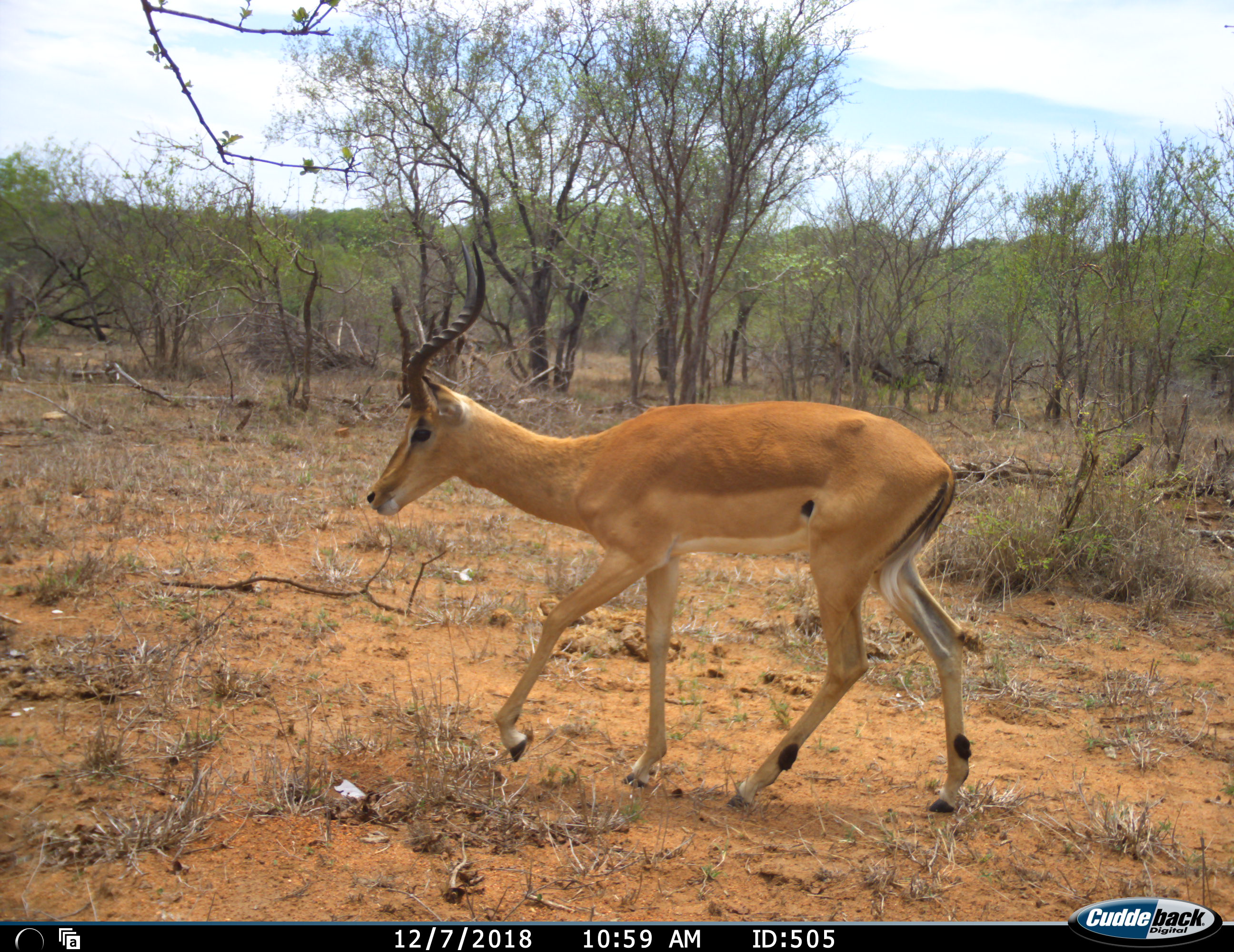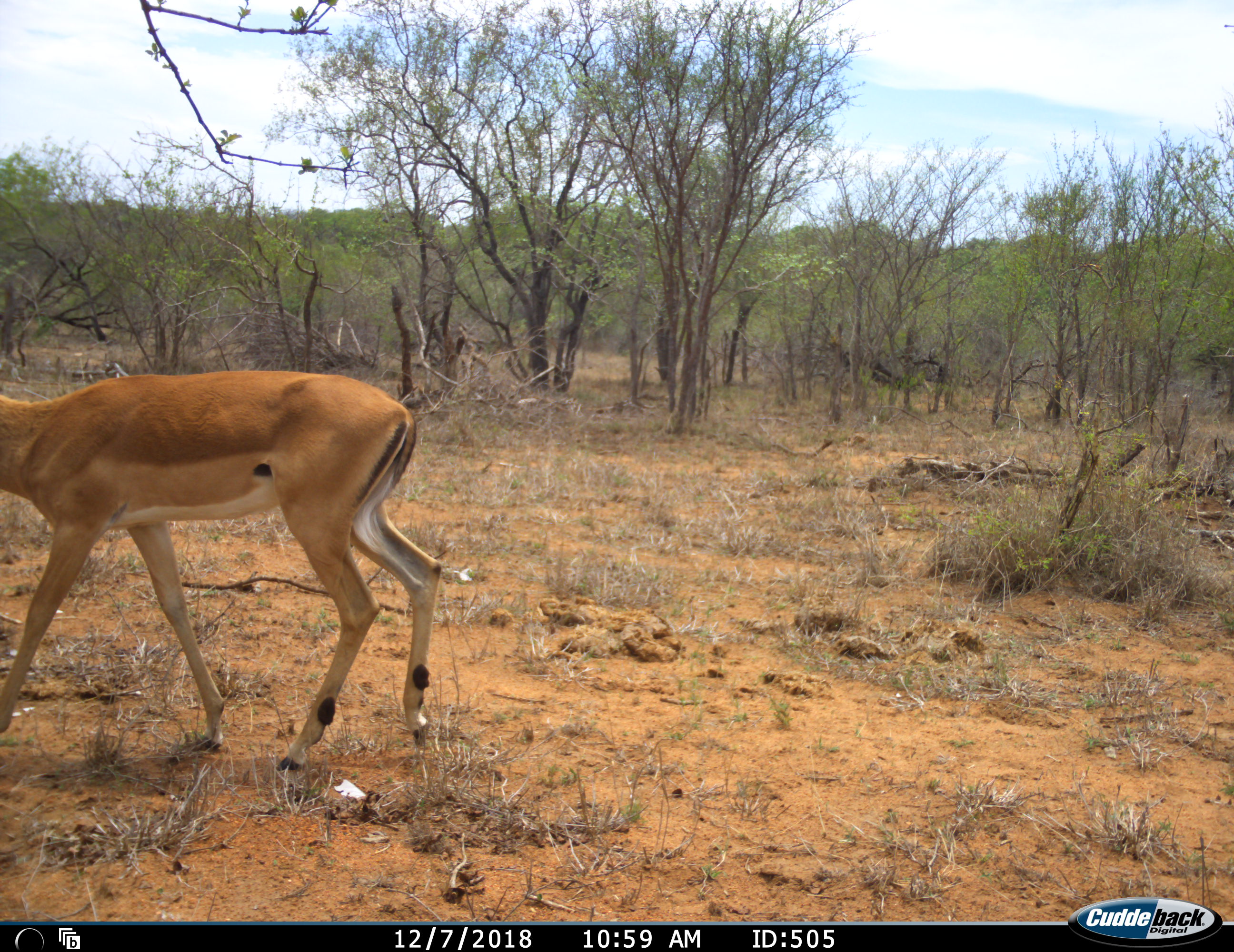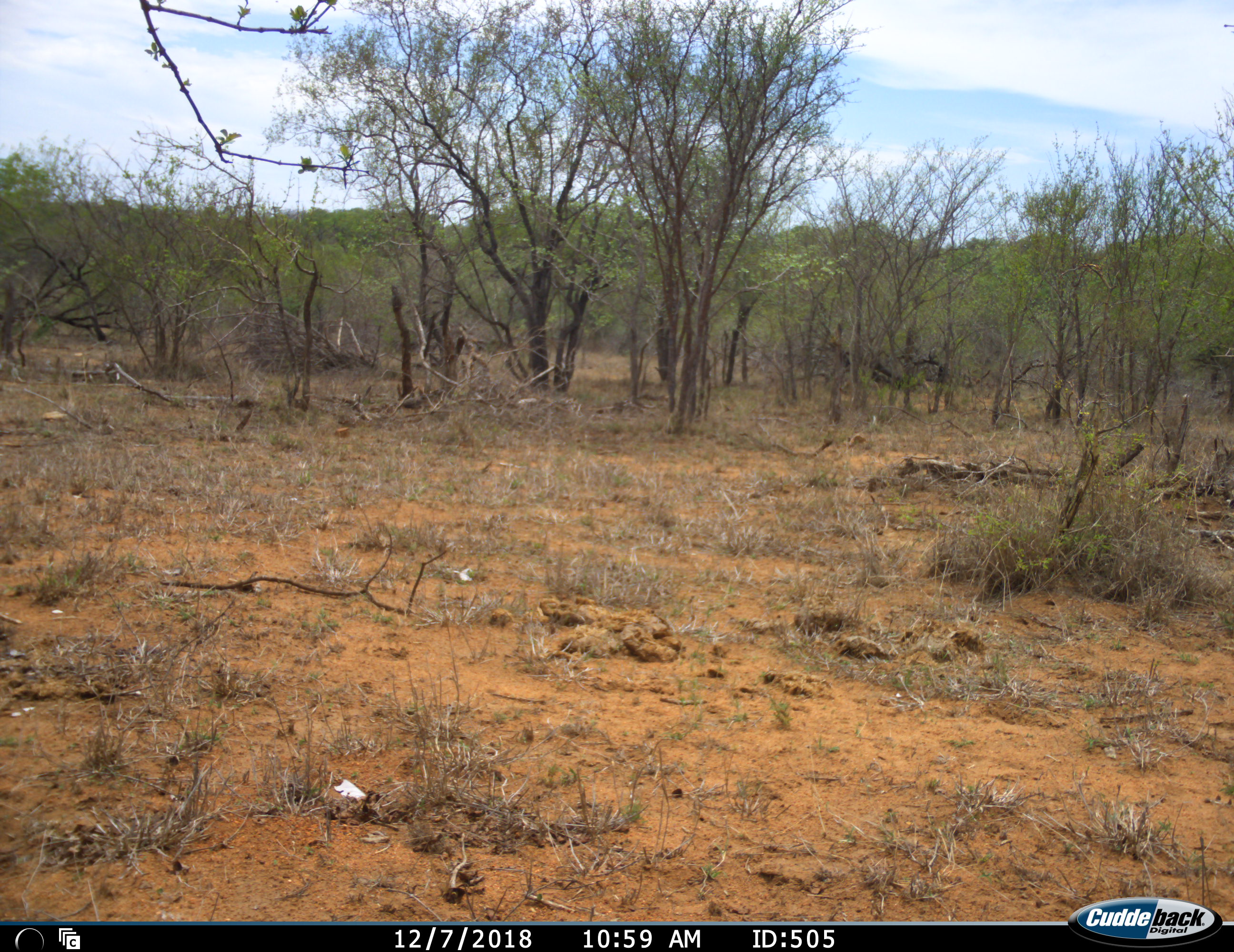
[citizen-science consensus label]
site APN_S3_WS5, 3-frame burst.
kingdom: Animalia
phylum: Chordata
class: Mammalia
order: Artiodactyla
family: Bovidae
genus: Aepyceros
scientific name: Aepyceros melampus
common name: impala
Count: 1.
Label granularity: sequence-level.